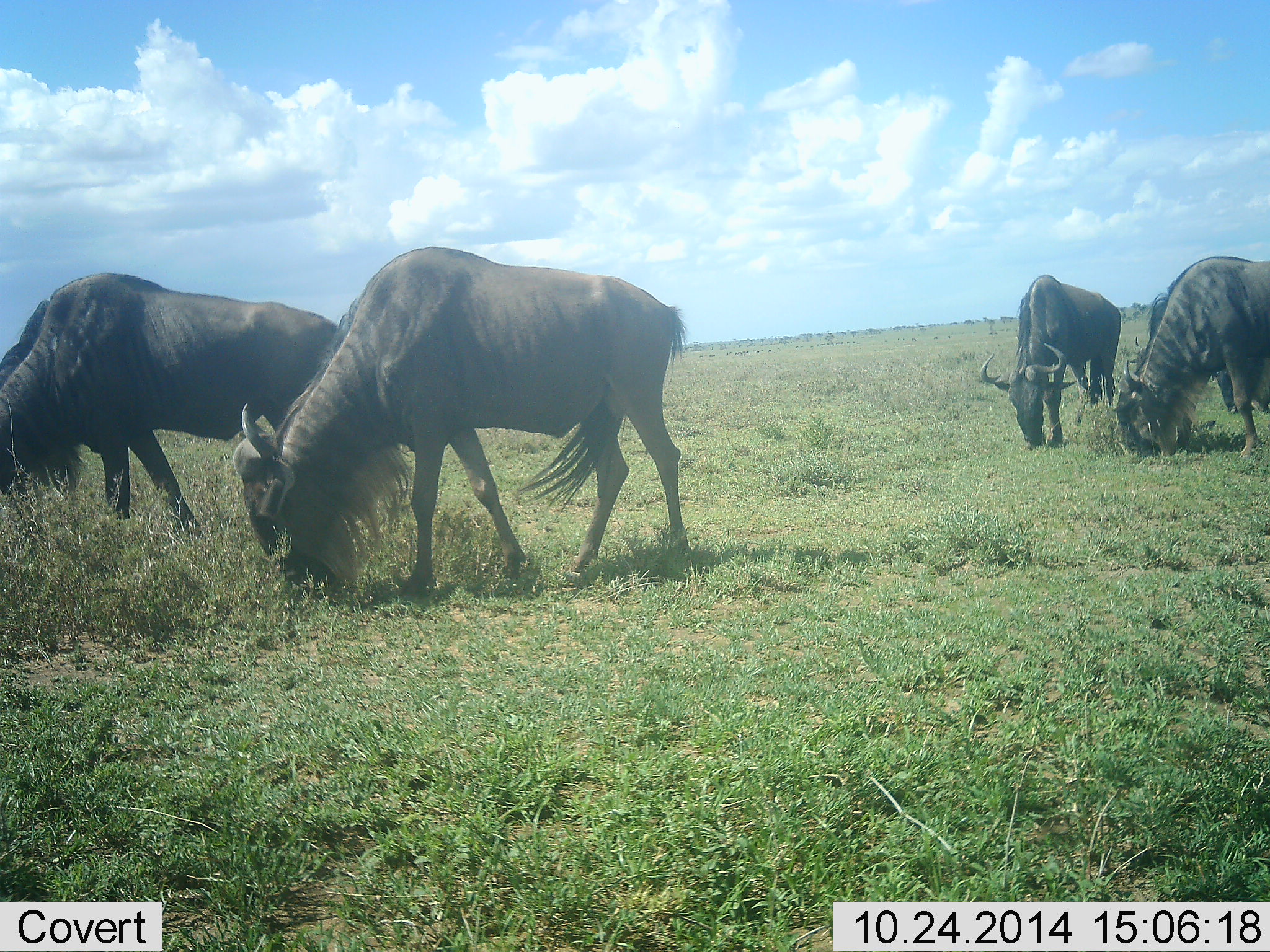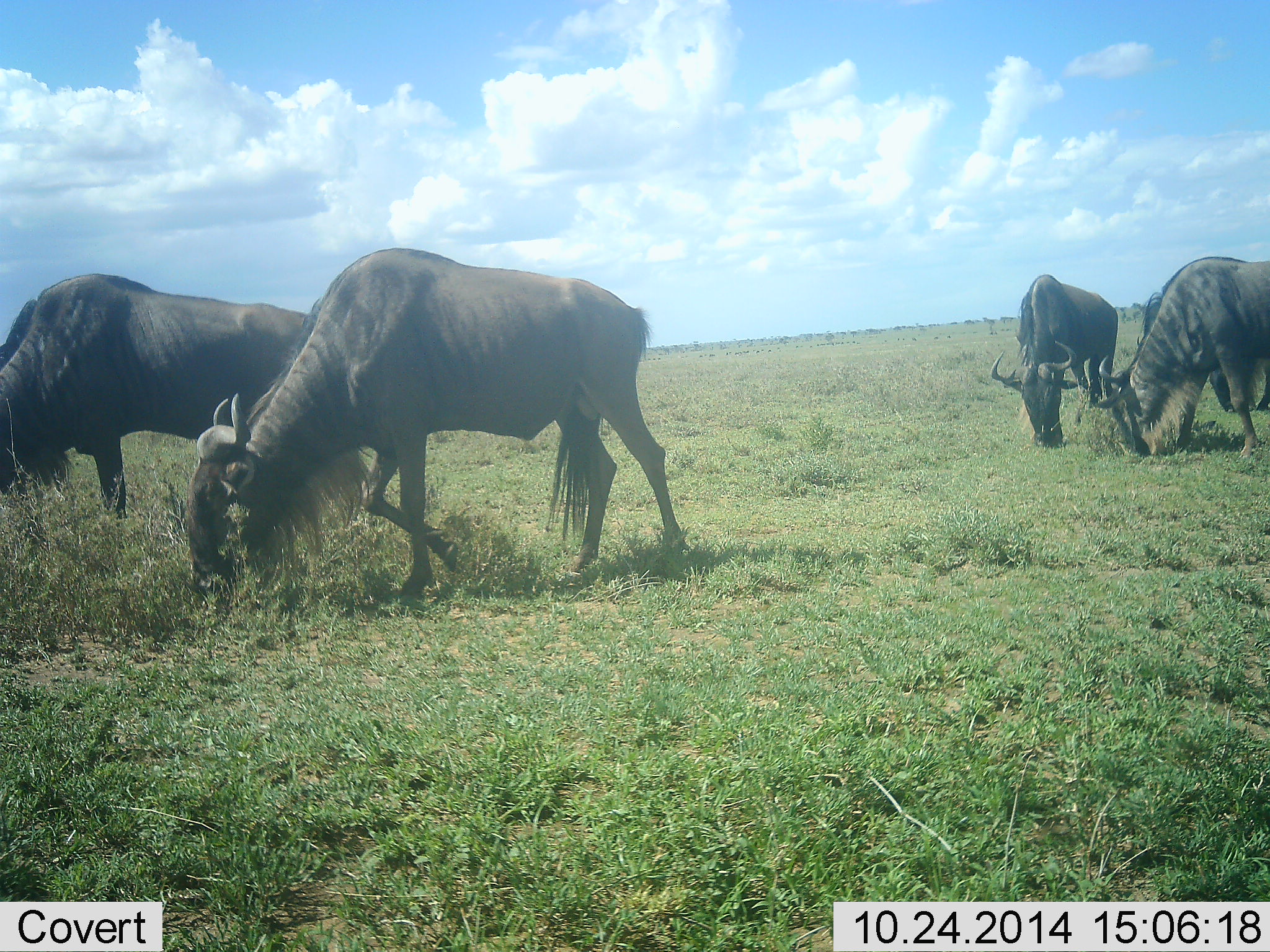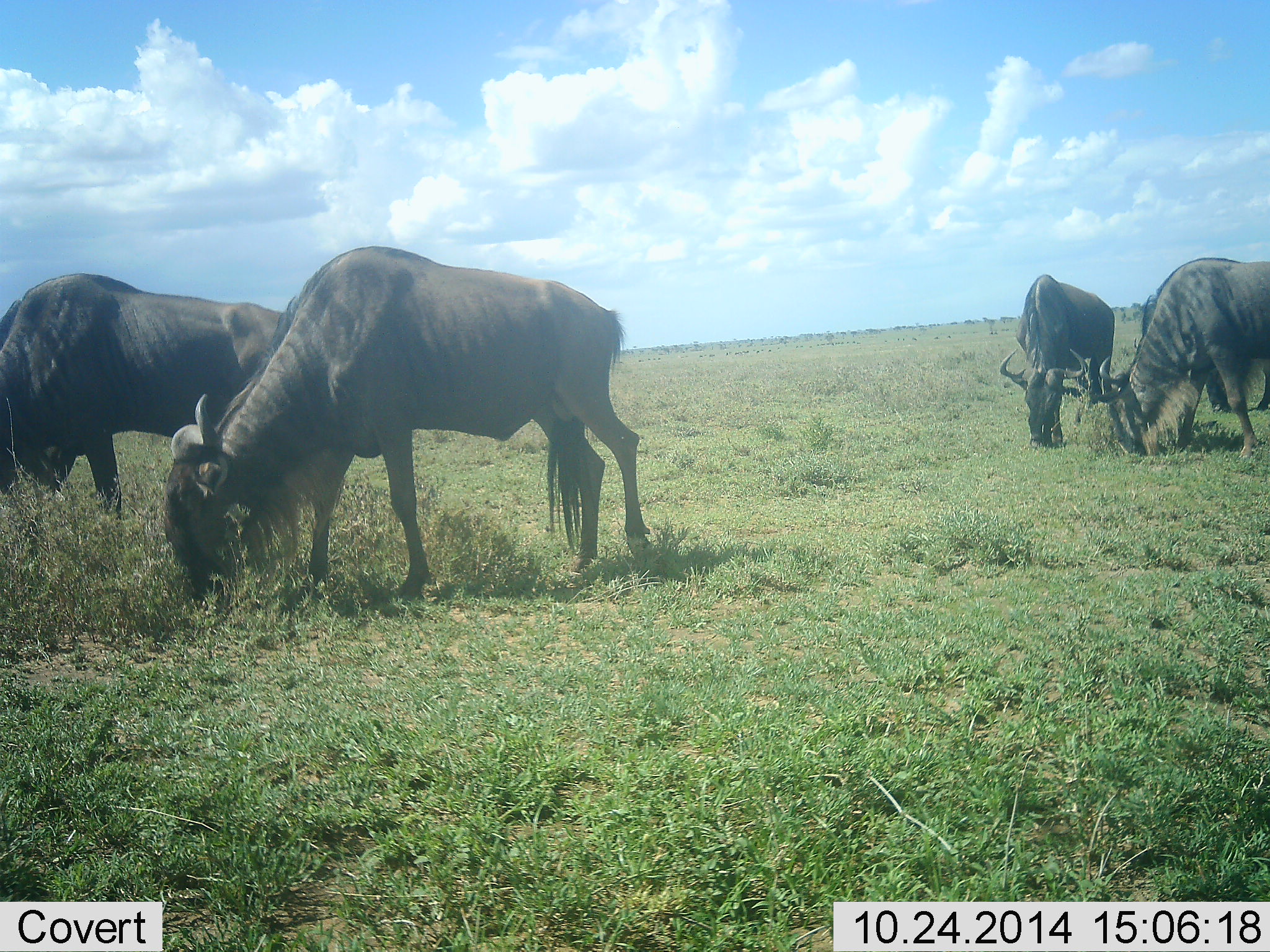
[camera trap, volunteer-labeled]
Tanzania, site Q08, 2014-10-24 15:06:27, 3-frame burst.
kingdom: Animalia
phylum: Chordata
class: Mammalia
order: Artiodactyla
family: Bovidae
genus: Connochaetes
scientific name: Connochaetes taurinus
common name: blue wildebeest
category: wildebeest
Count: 4.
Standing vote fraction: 10%.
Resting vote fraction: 0%.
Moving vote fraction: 30%.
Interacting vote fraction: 0%.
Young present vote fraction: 0%.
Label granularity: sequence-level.